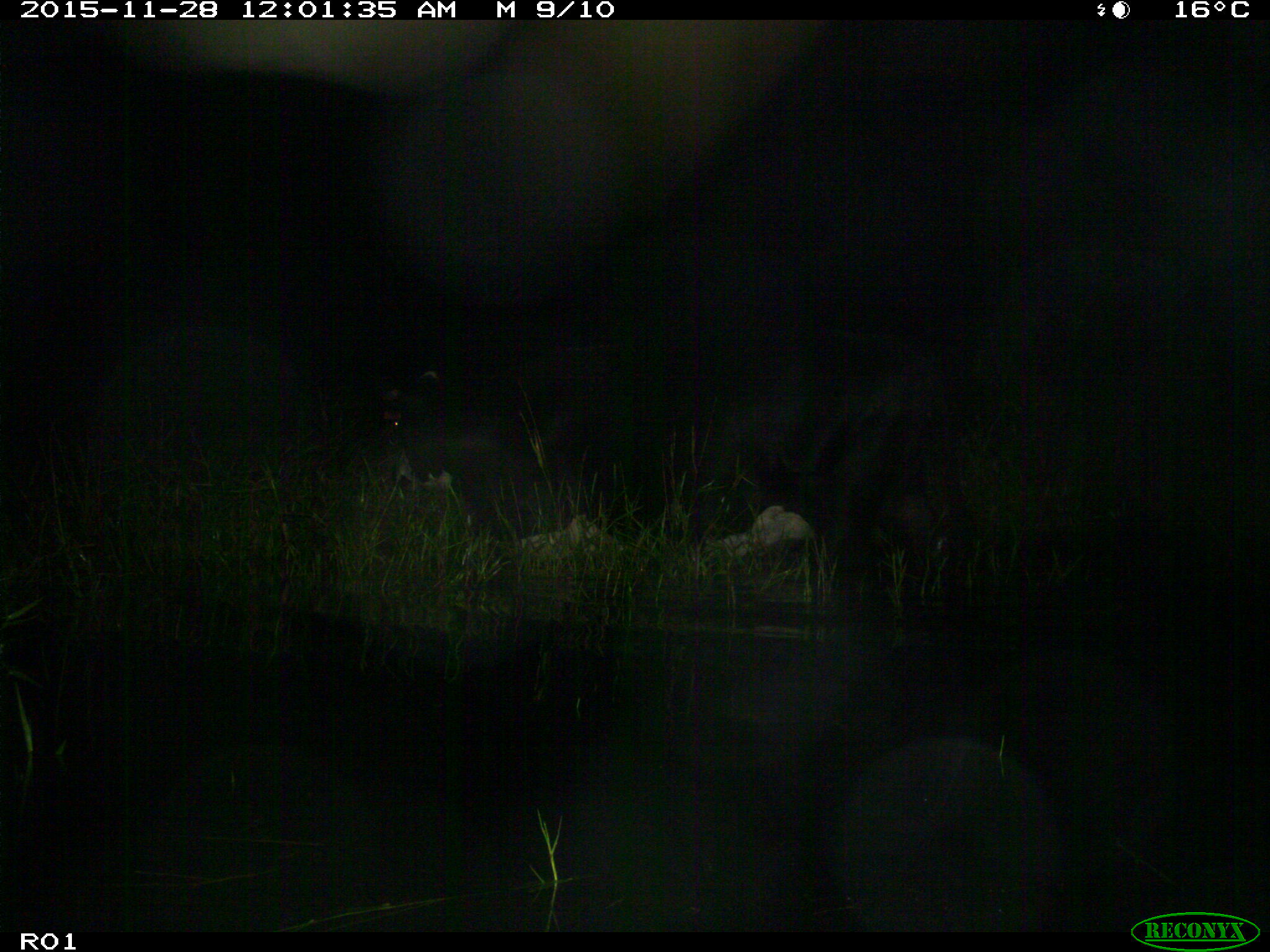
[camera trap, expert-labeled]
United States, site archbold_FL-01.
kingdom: Animalia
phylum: Chordata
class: Mammalia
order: Artiodactyla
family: Bovidae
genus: Bos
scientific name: Bos taurus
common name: domestic cow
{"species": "Bos taurus (domestic cow)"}